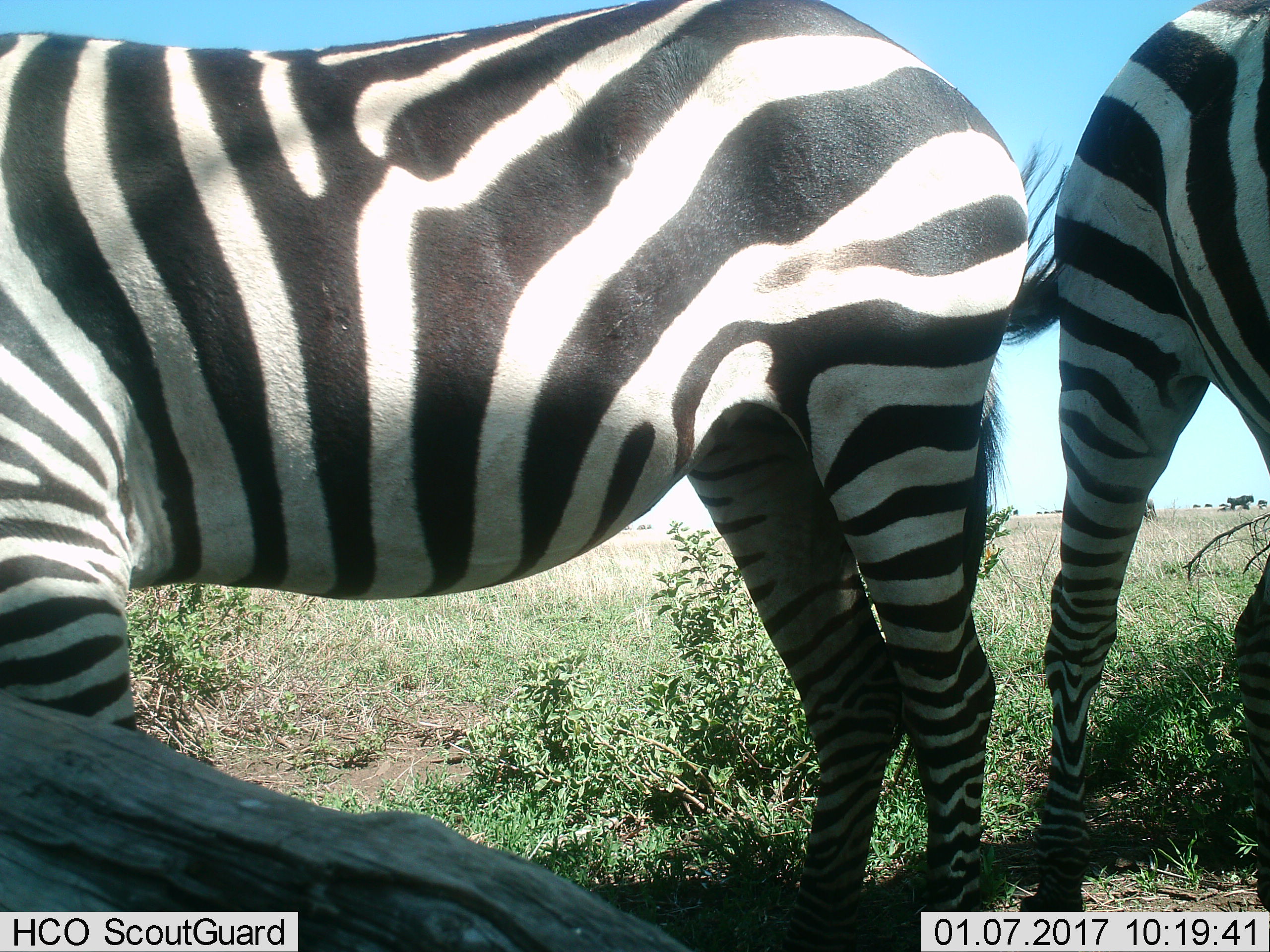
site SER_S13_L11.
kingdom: Animalia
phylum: Chordata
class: Mammalia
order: Perissodactyla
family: Equidae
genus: Equus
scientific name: Equus quagga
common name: plains zebra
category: zebraplains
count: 2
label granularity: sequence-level